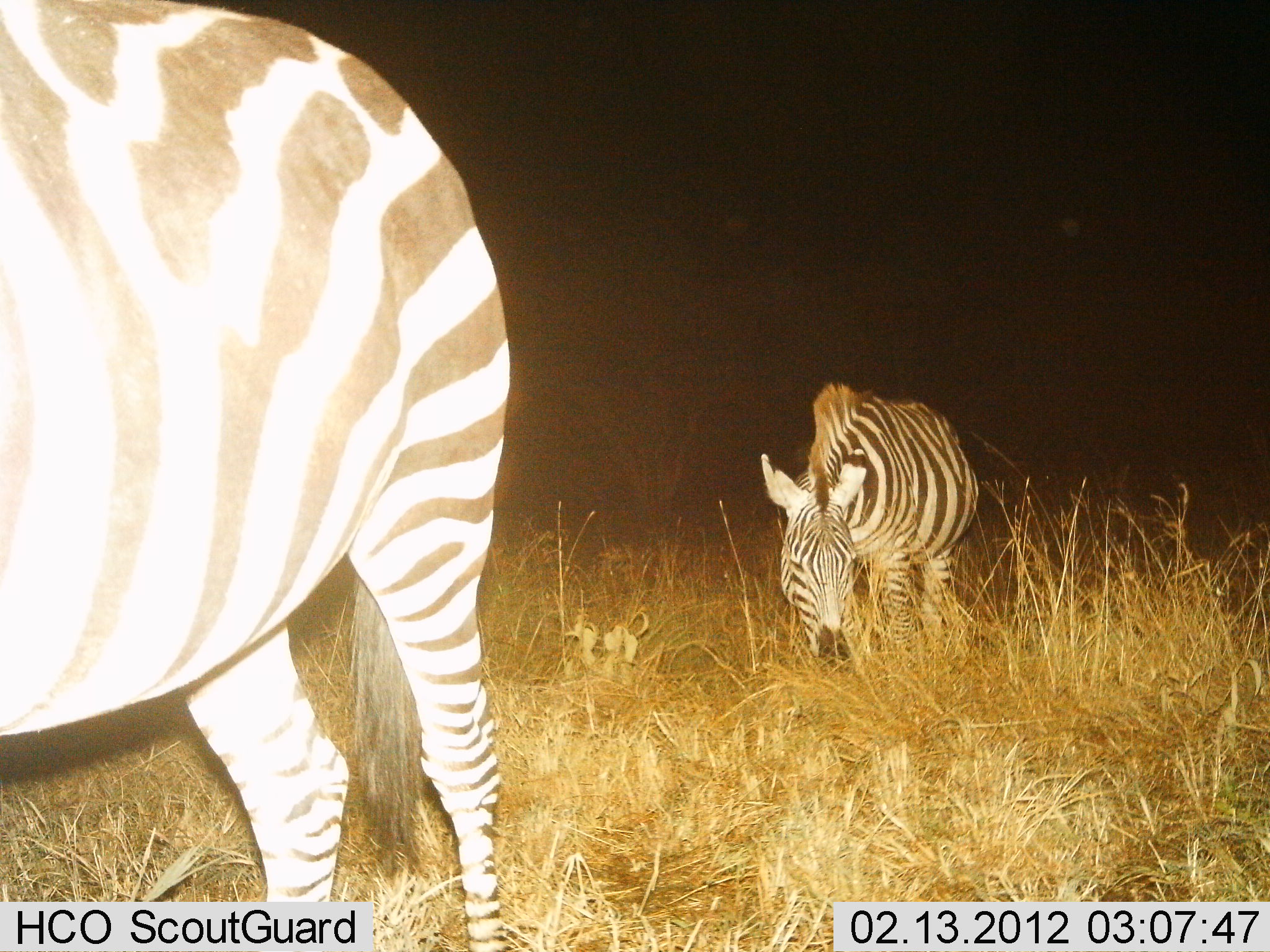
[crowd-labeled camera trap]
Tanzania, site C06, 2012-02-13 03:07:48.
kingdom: Animalia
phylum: Chordata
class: Mammalia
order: Perissodactyla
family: Equidae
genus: Equus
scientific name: Equus quagga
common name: plains zebra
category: zebra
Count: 2.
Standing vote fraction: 53%.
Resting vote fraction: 7%.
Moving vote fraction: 13%.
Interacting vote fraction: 0%.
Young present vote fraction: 0%.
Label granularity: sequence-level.